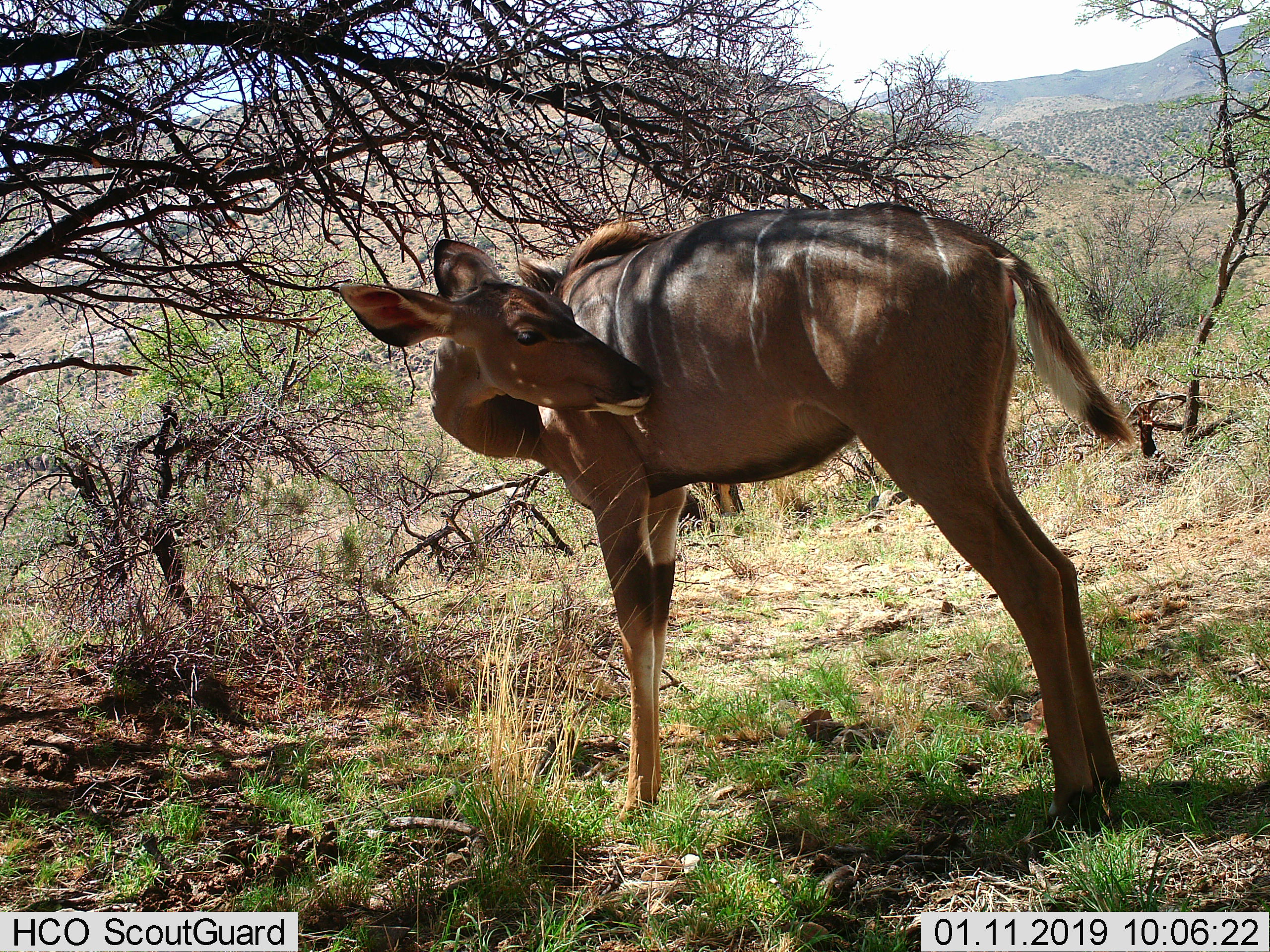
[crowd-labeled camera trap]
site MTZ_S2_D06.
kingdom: Animalia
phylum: Chordata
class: Mammalia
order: Artiodactyla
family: Bovidae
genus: Tragelaphus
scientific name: Tragelaphus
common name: kudu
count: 1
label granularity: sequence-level